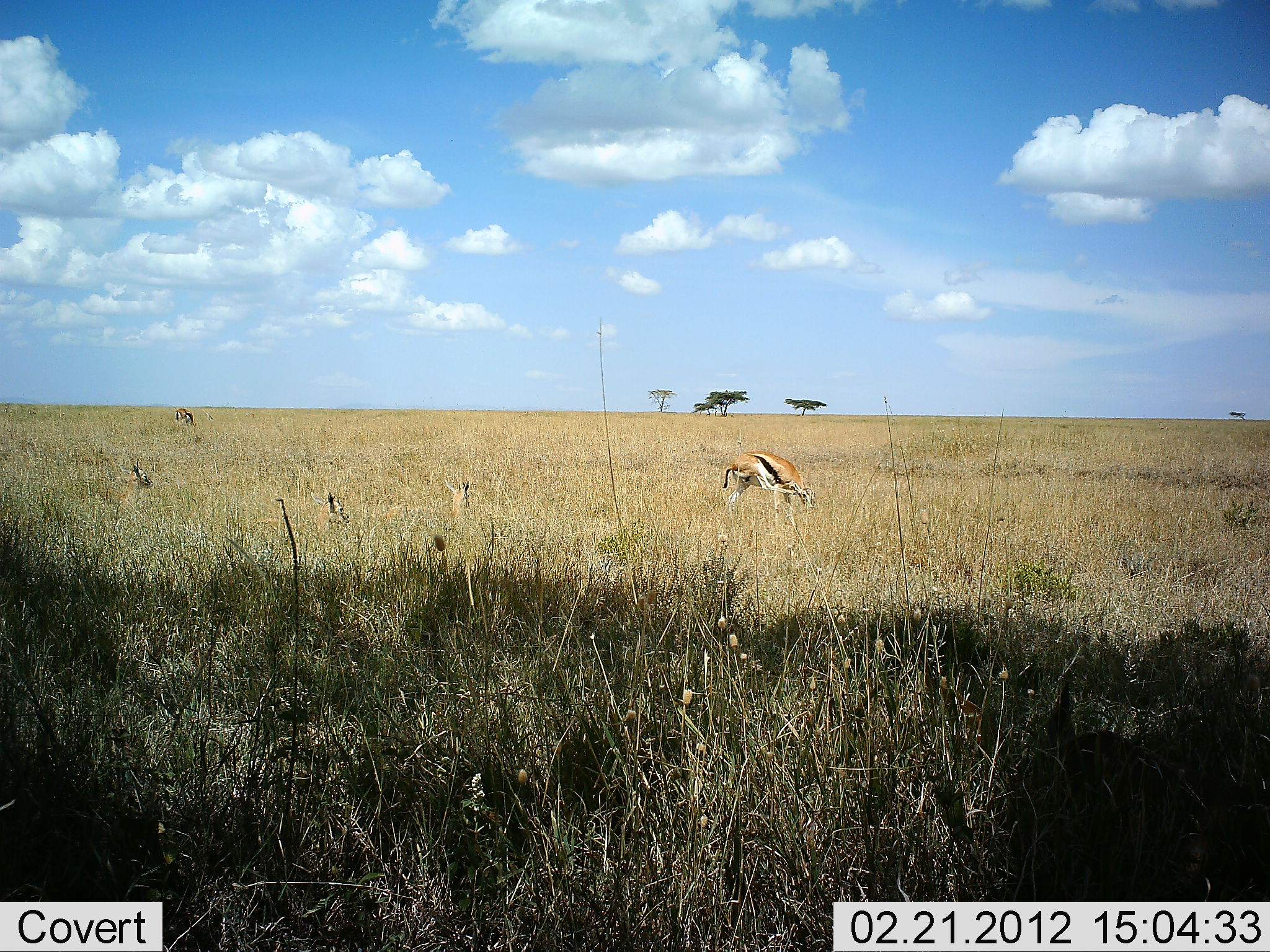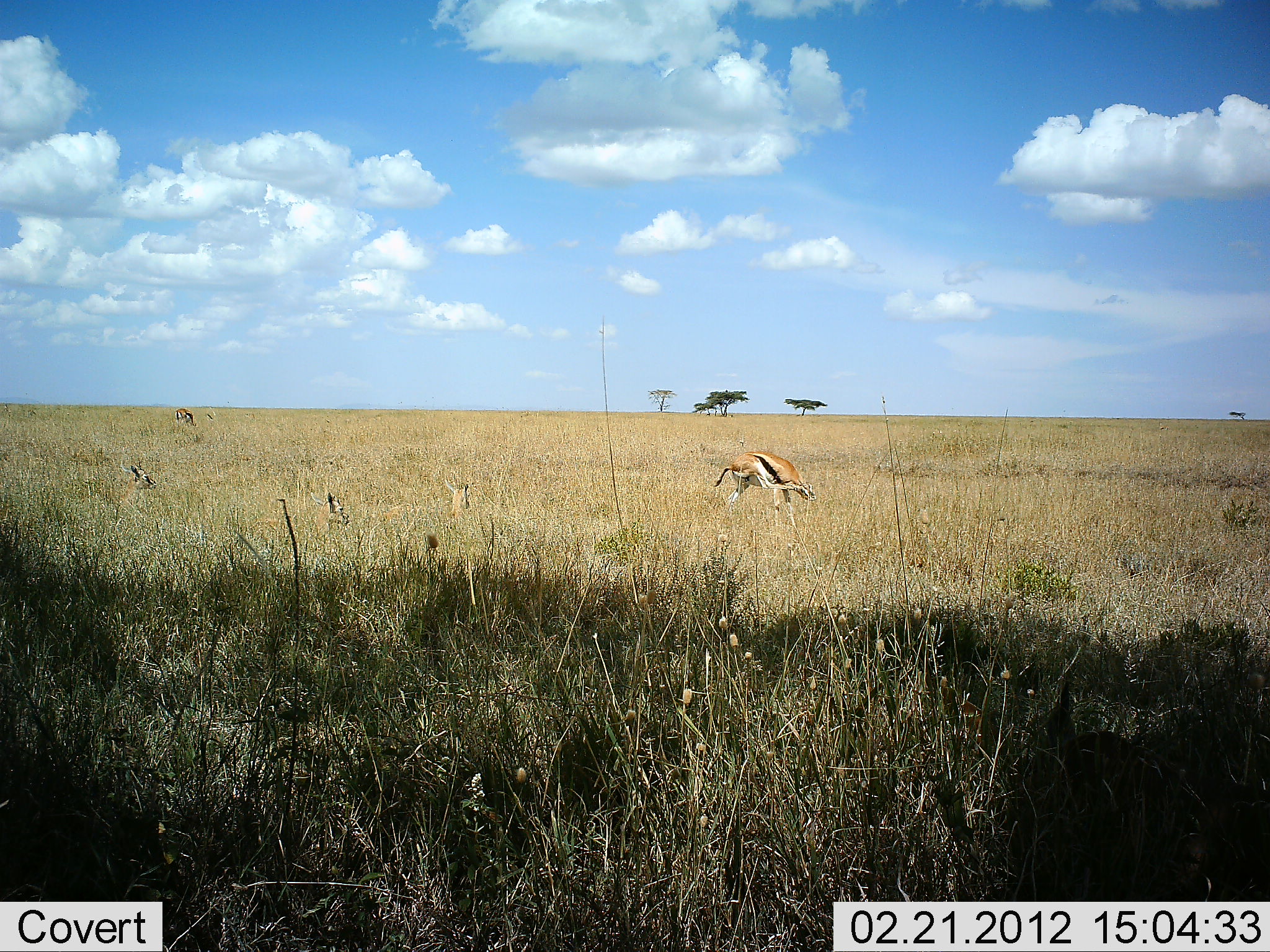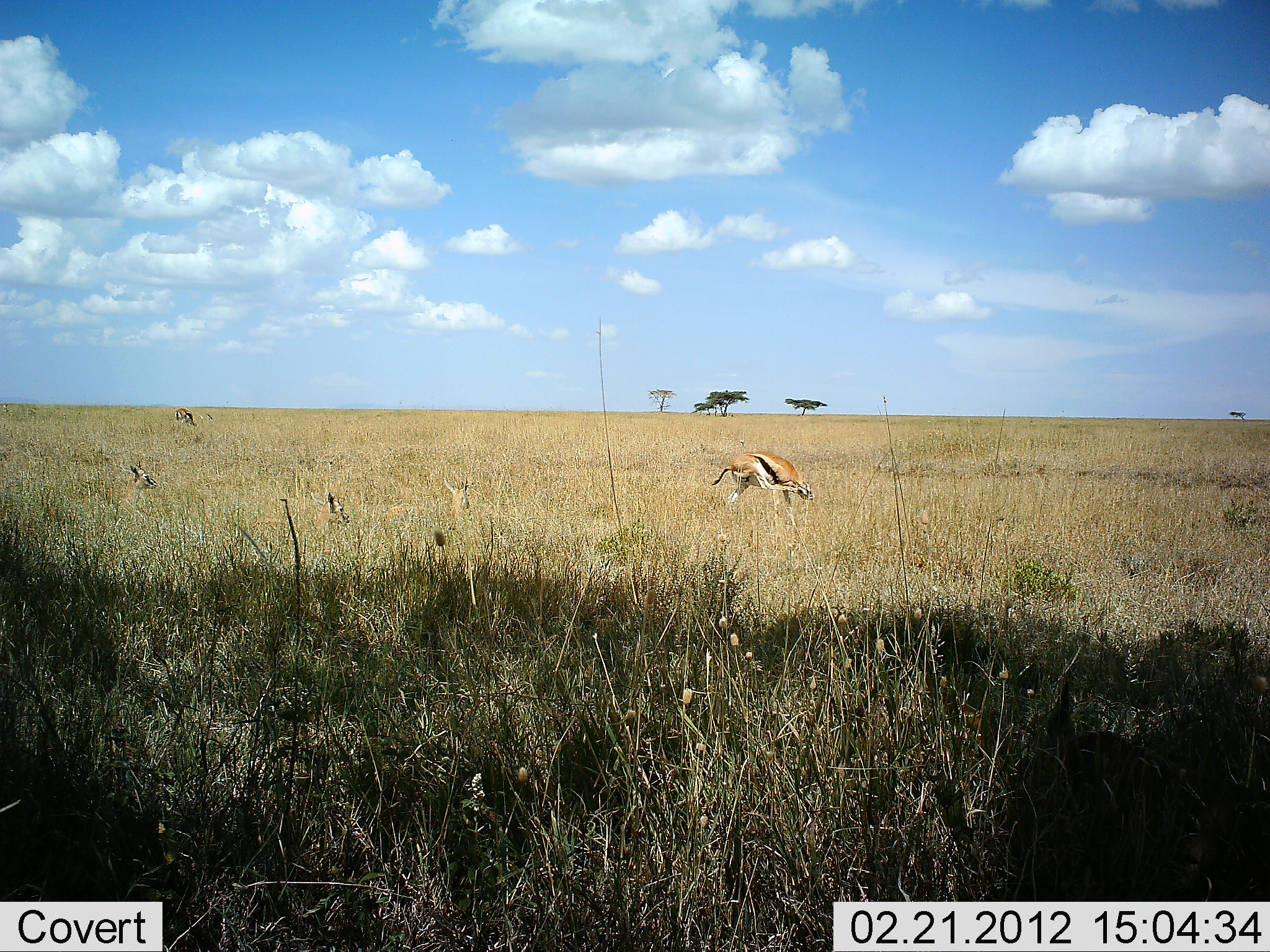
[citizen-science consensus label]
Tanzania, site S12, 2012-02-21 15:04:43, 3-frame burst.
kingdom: Animalia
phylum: Chordata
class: Mammalia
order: Artiodactyla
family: Bovidae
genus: Eudorcas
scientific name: Eudorcas thomsonii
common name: thomson's gazelle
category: gazellethomsons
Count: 3.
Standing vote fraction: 45%.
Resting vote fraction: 45%.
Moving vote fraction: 0%.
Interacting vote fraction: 0%.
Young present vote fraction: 5%.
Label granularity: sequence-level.